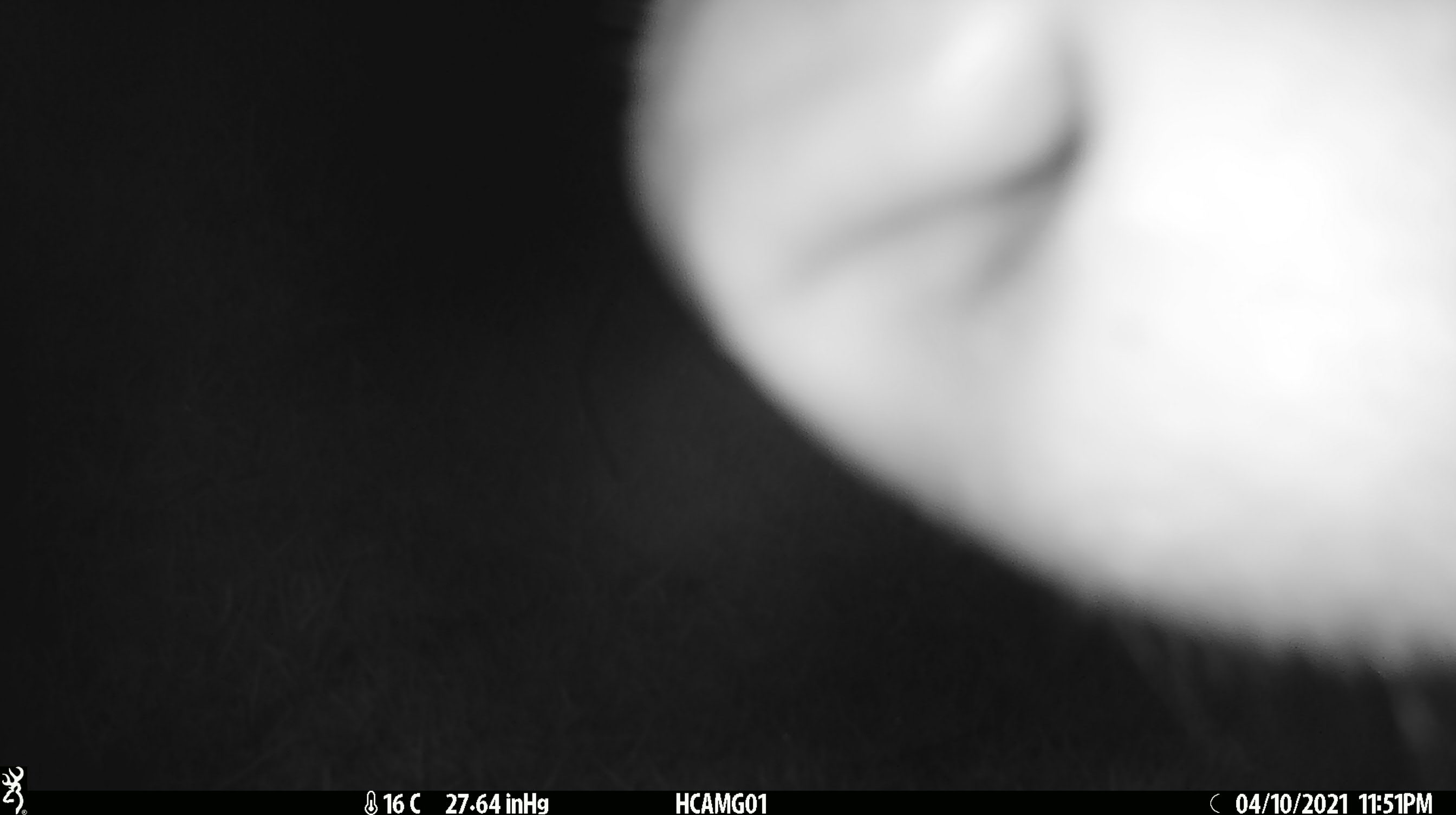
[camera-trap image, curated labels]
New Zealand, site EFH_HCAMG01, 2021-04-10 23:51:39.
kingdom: Animalia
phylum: Chordata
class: Mammalia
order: Artiodactyla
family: Bovidae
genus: Bos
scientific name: Bos taurus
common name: domestic cow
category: cow